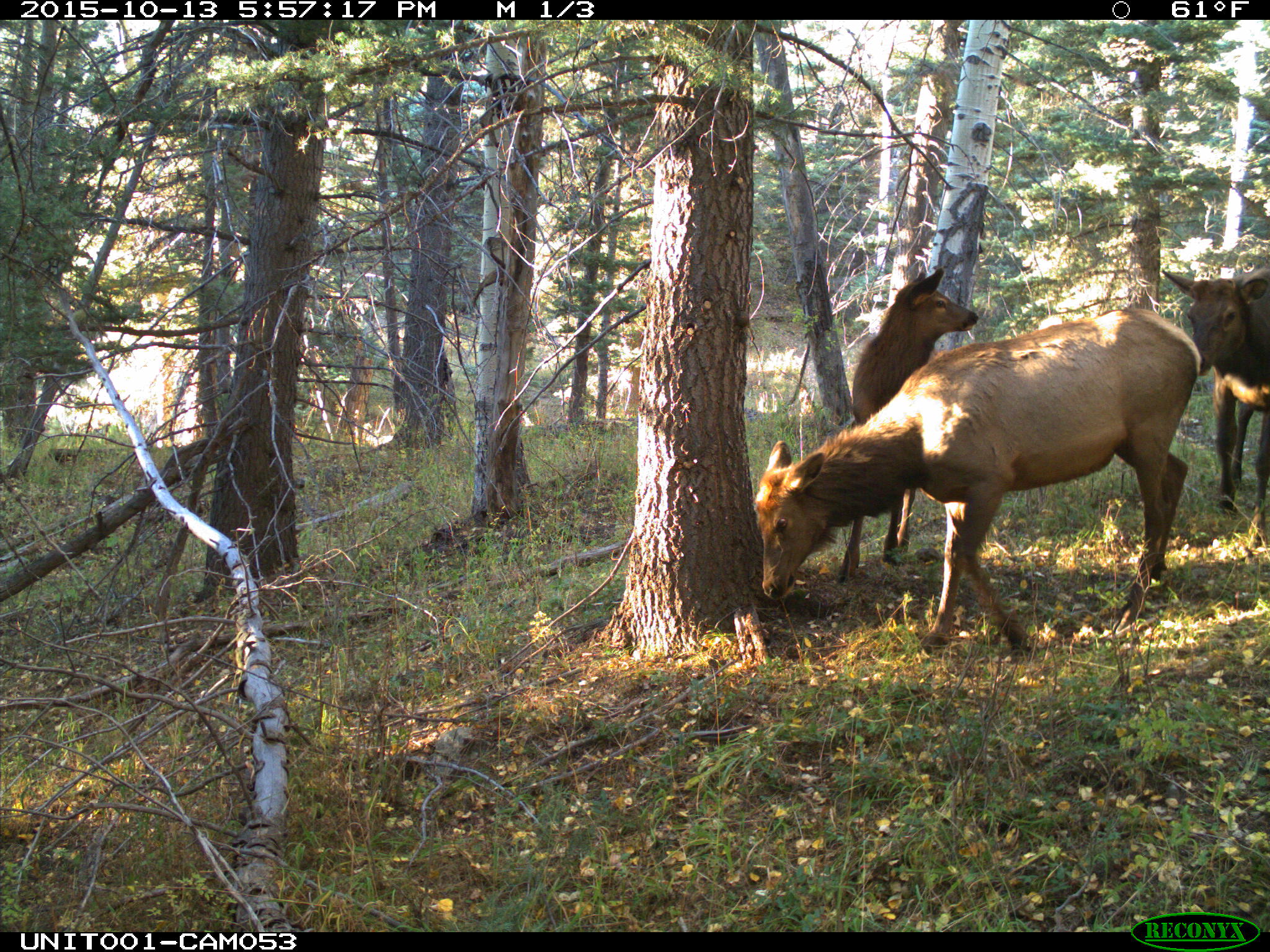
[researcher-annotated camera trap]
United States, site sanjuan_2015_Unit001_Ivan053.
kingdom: Animalia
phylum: Chordata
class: Mammalia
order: Artiodactyla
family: Cervidae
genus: Cervus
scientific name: Cervus elaphus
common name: red deer